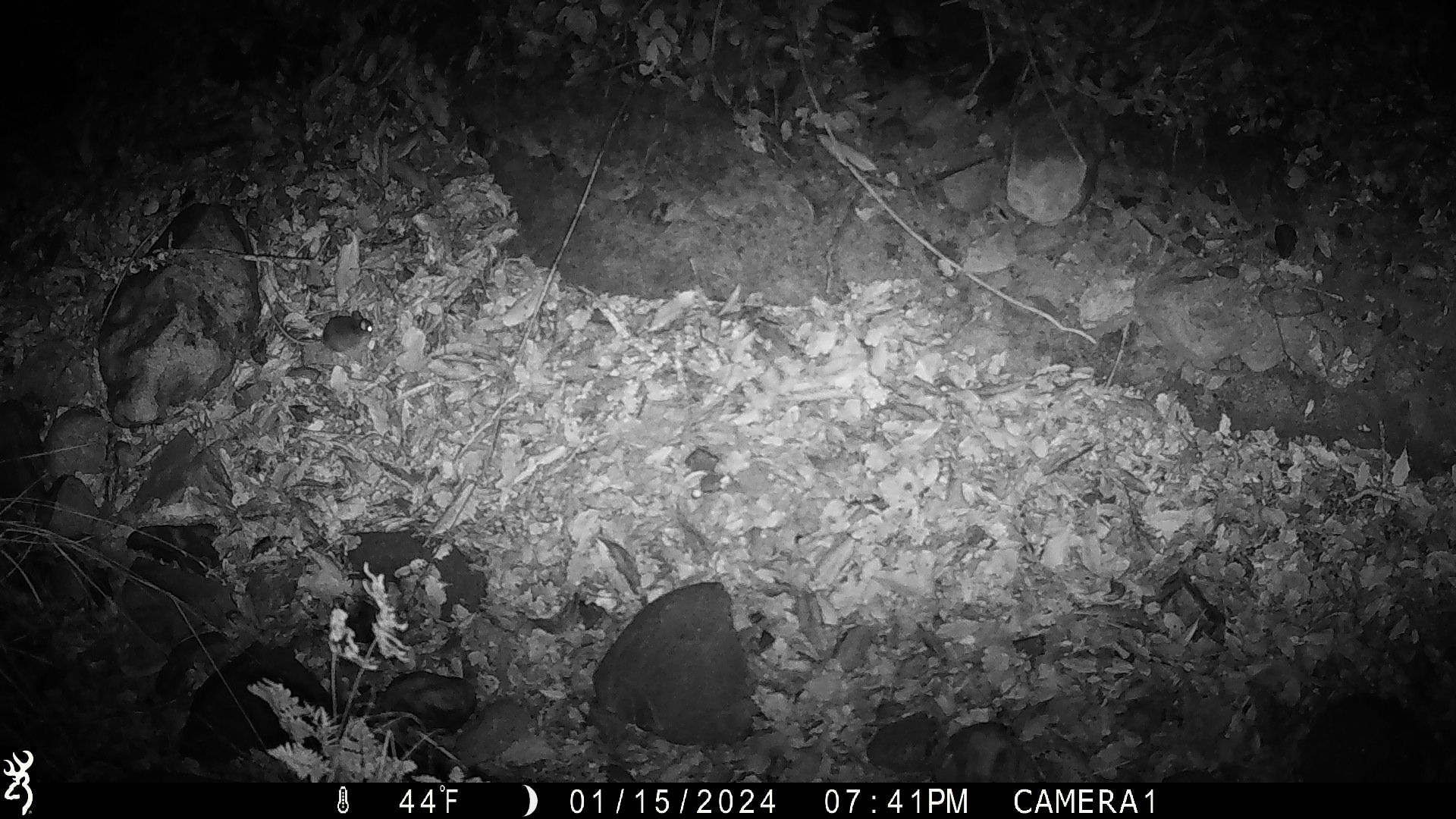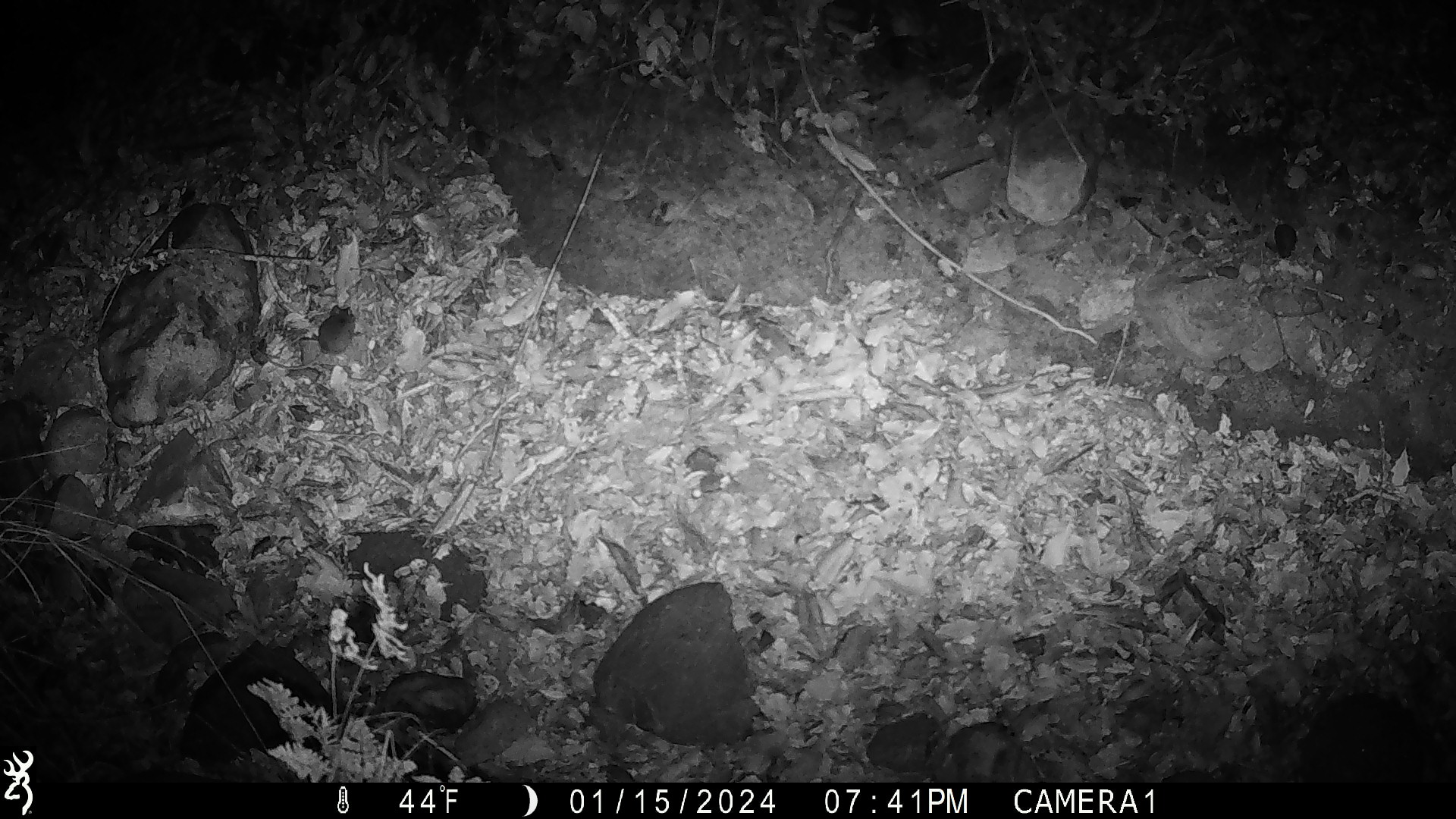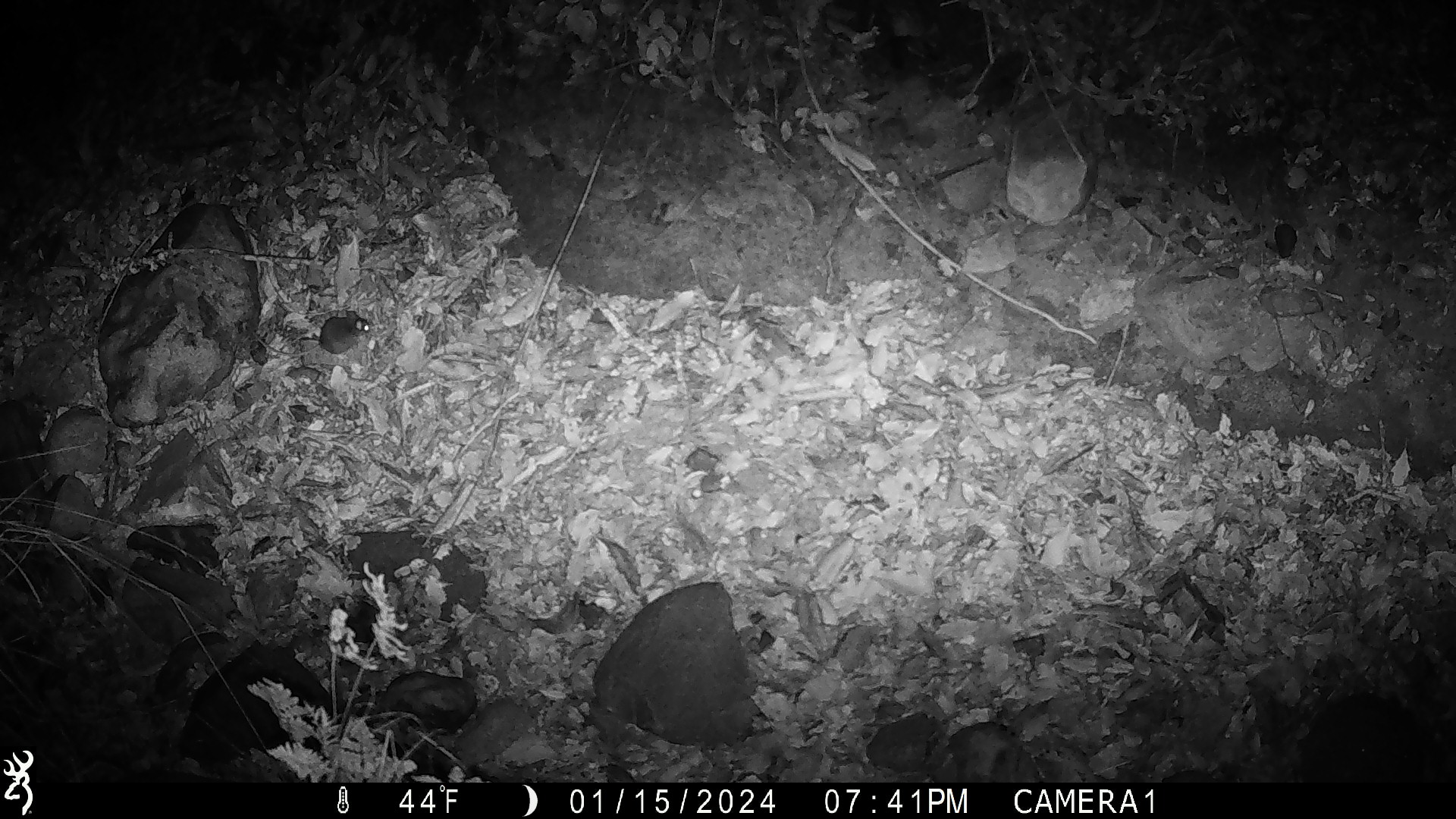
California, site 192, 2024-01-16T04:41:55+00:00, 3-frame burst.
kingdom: Animalia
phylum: Chordata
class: Mammalia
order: Rodentia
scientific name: Rodentia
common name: mouse or rat